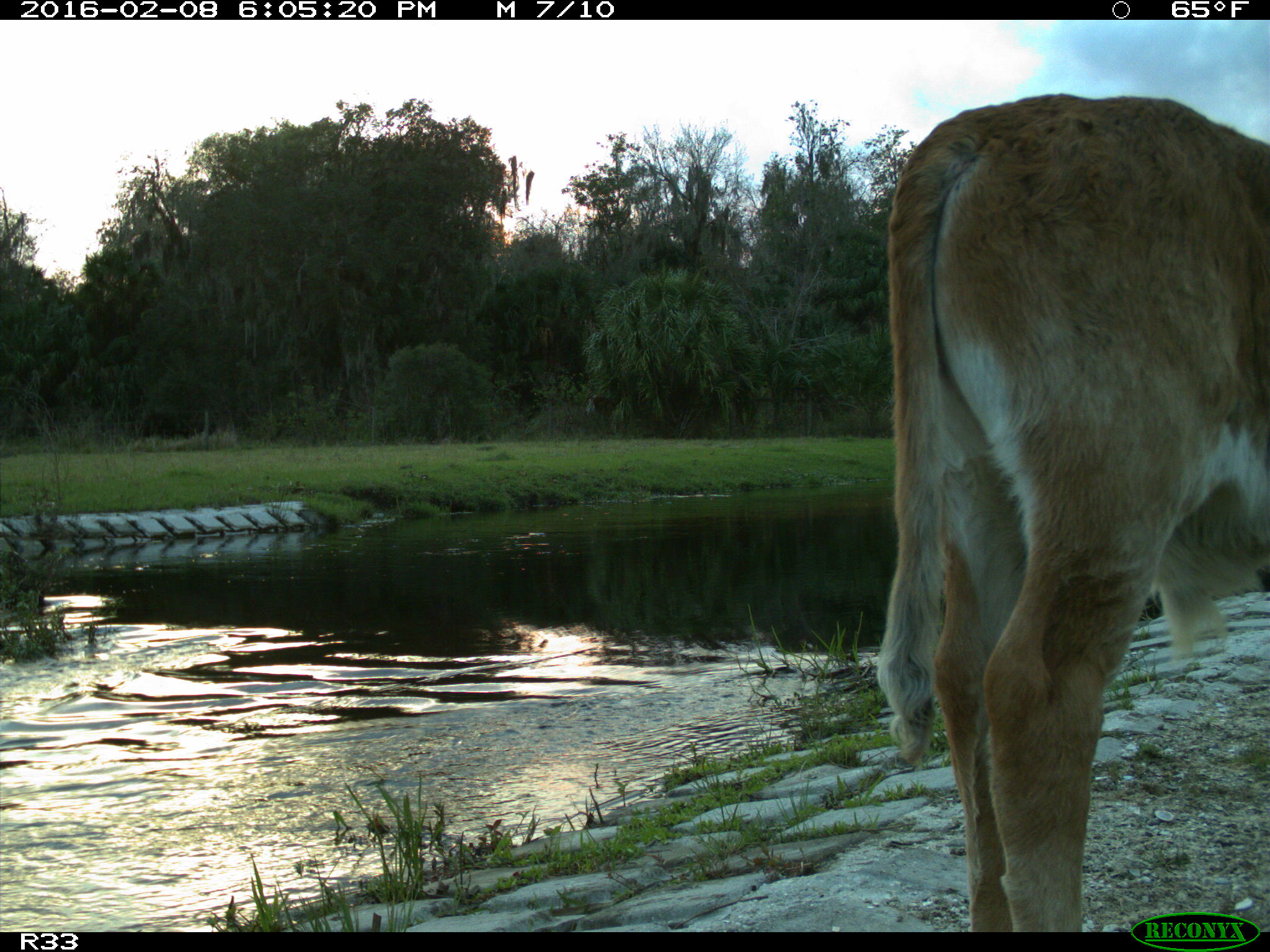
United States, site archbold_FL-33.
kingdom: Animalia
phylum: Chordata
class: Mammalia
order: Artiodactyla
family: Bovidae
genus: Bos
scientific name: Bos taurus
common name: domestic cow